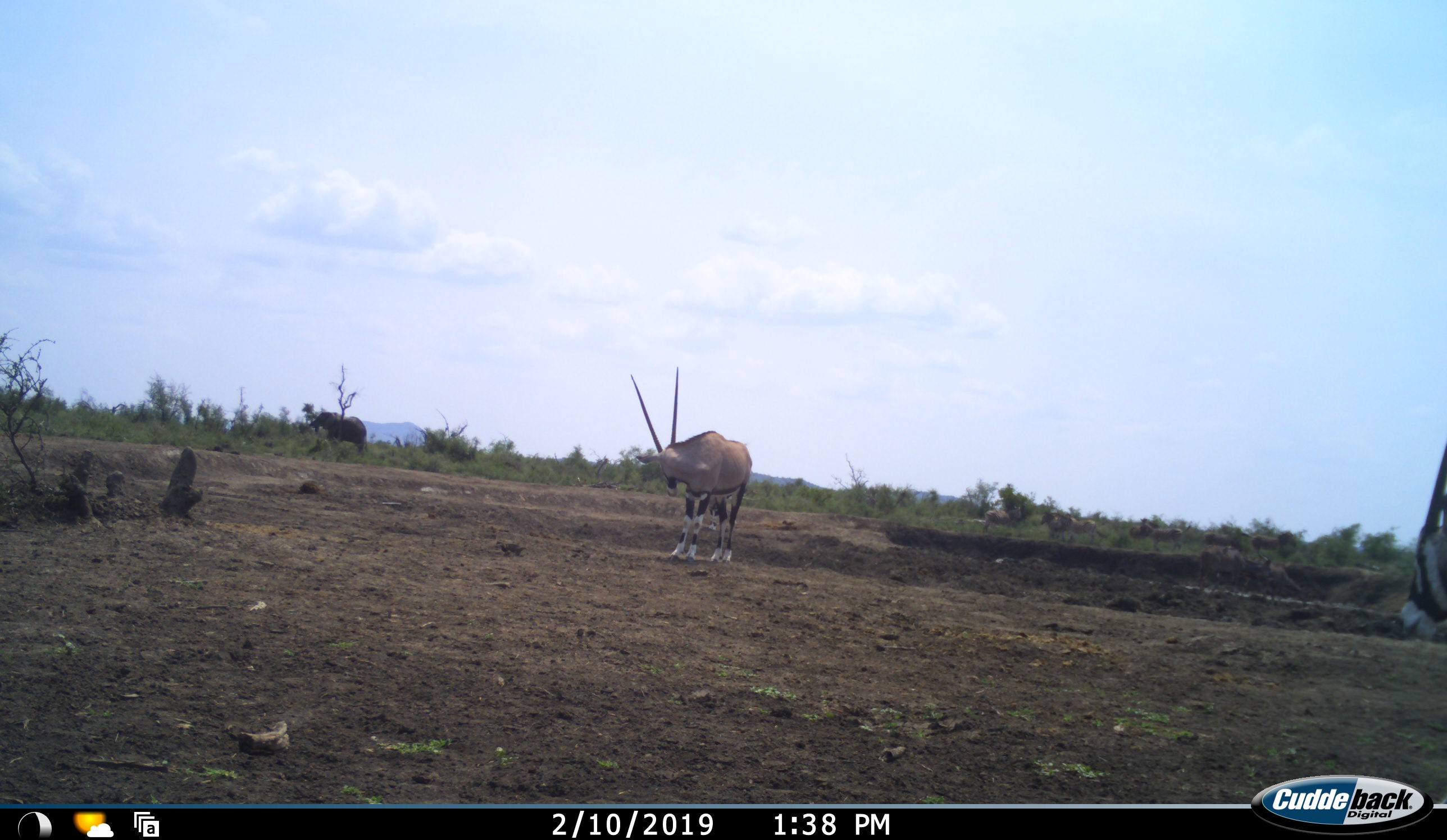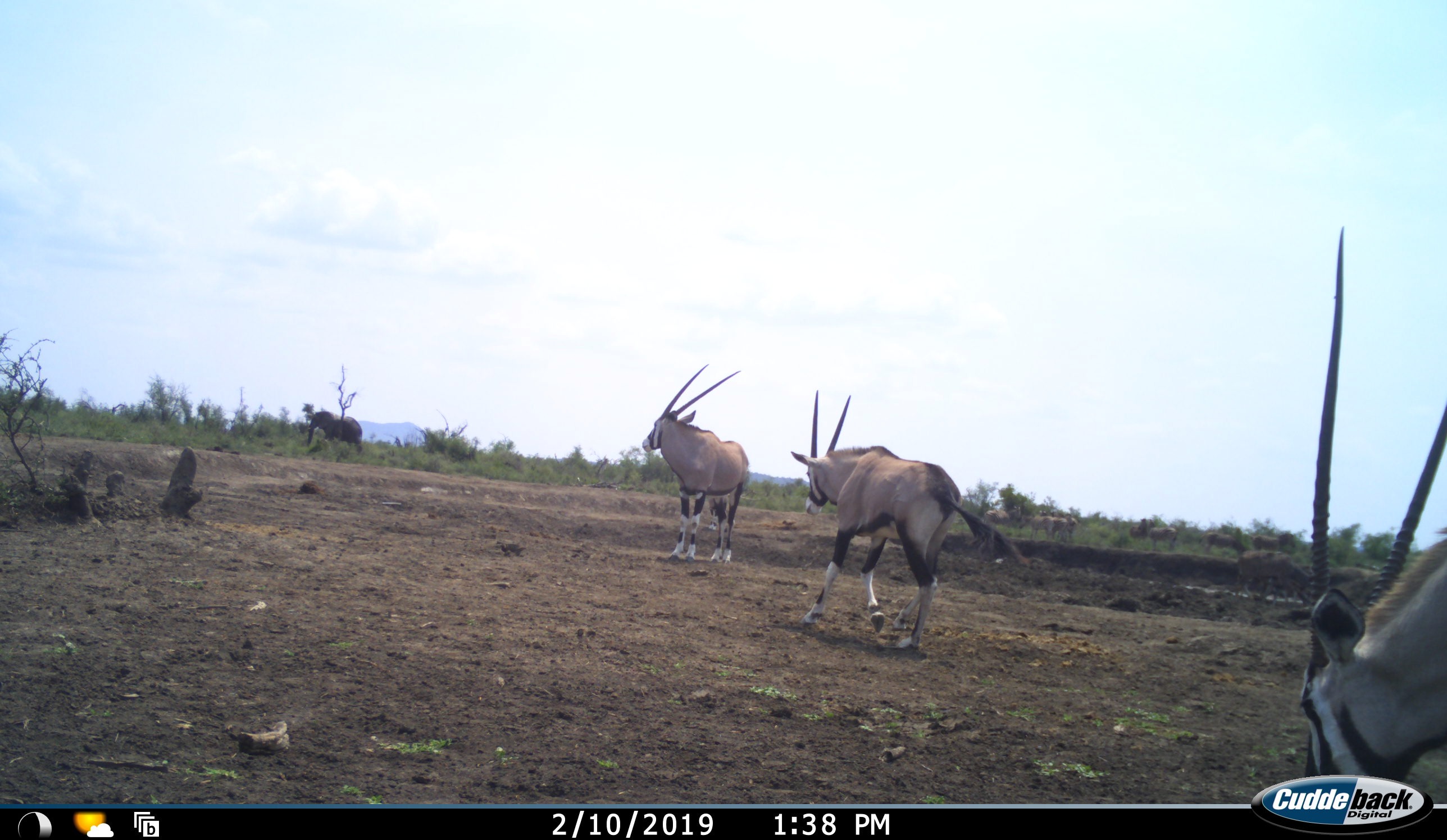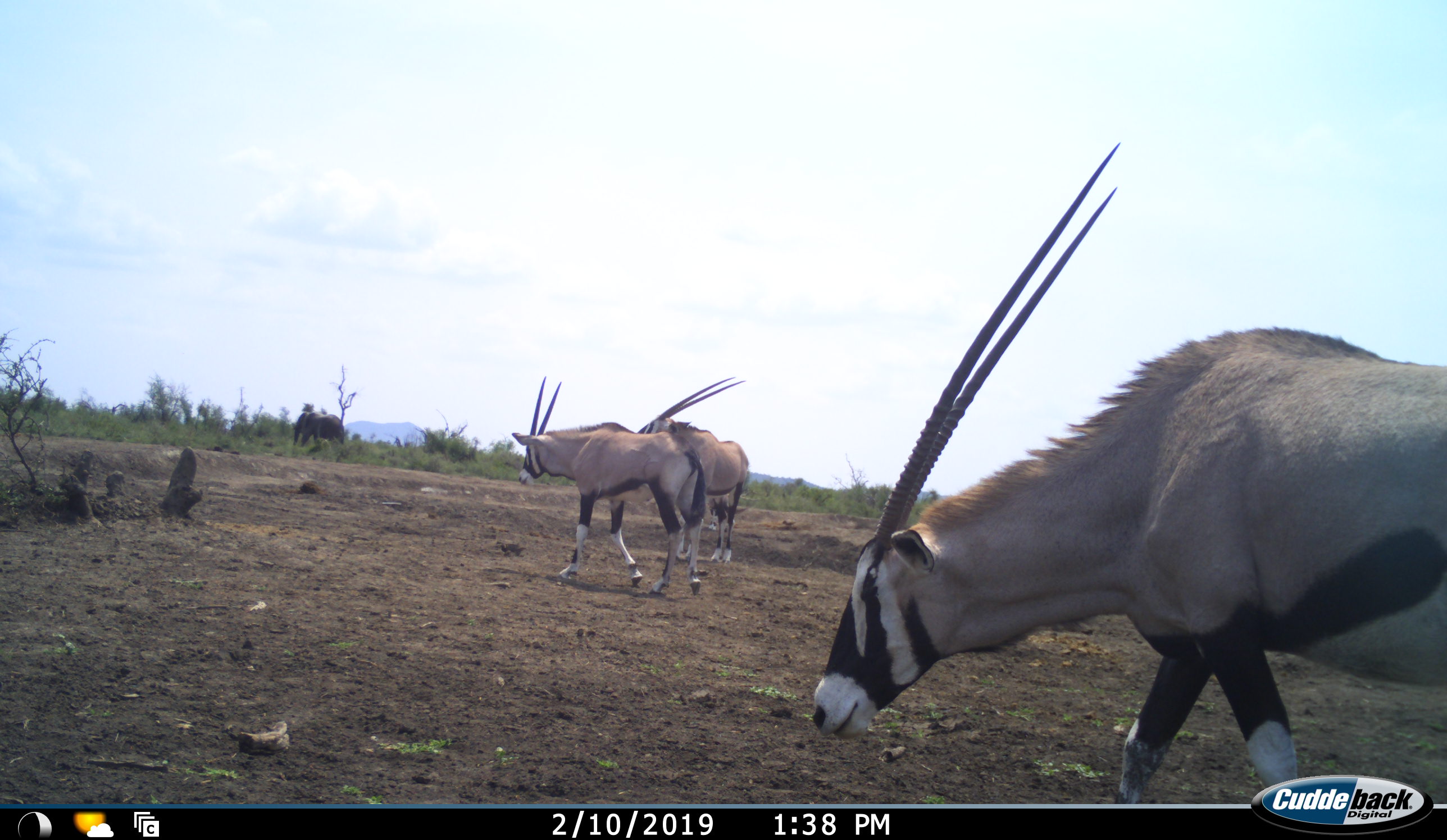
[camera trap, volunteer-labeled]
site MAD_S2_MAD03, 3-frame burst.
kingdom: Animalia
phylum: Chordata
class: Mammalia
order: Proboscidea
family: Elephantidae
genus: Loxodonta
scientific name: Loxodonta africana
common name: african bush elephant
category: elephant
Elephant (african bush elephant) (Loxodonta africana), count 1. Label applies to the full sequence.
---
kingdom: Animalia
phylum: Chordata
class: Mammalia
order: Artiodactyla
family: Bovidae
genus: Oryx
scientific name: Oryx gazella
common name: gemsbok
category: oryx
Oryx (gemsbok) (Oryx gazella), count 3. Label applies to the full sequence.